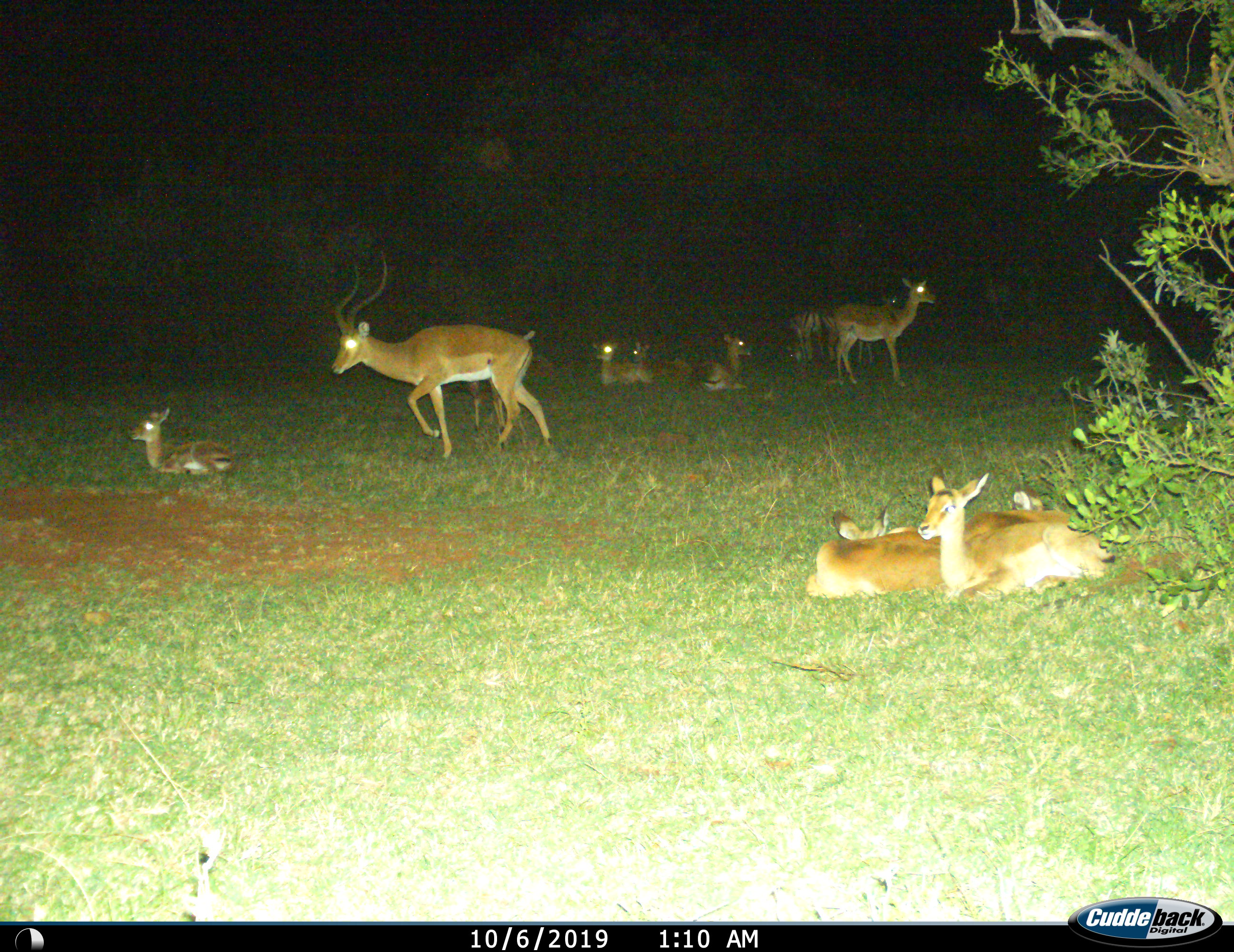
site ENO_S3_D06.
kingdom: Animalia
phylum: Chordata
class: Mammalia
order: Artiodactyla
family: Bovidae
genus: Aepyceros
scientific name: Aepyceros melampus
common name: impala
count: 11-50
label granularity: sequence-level